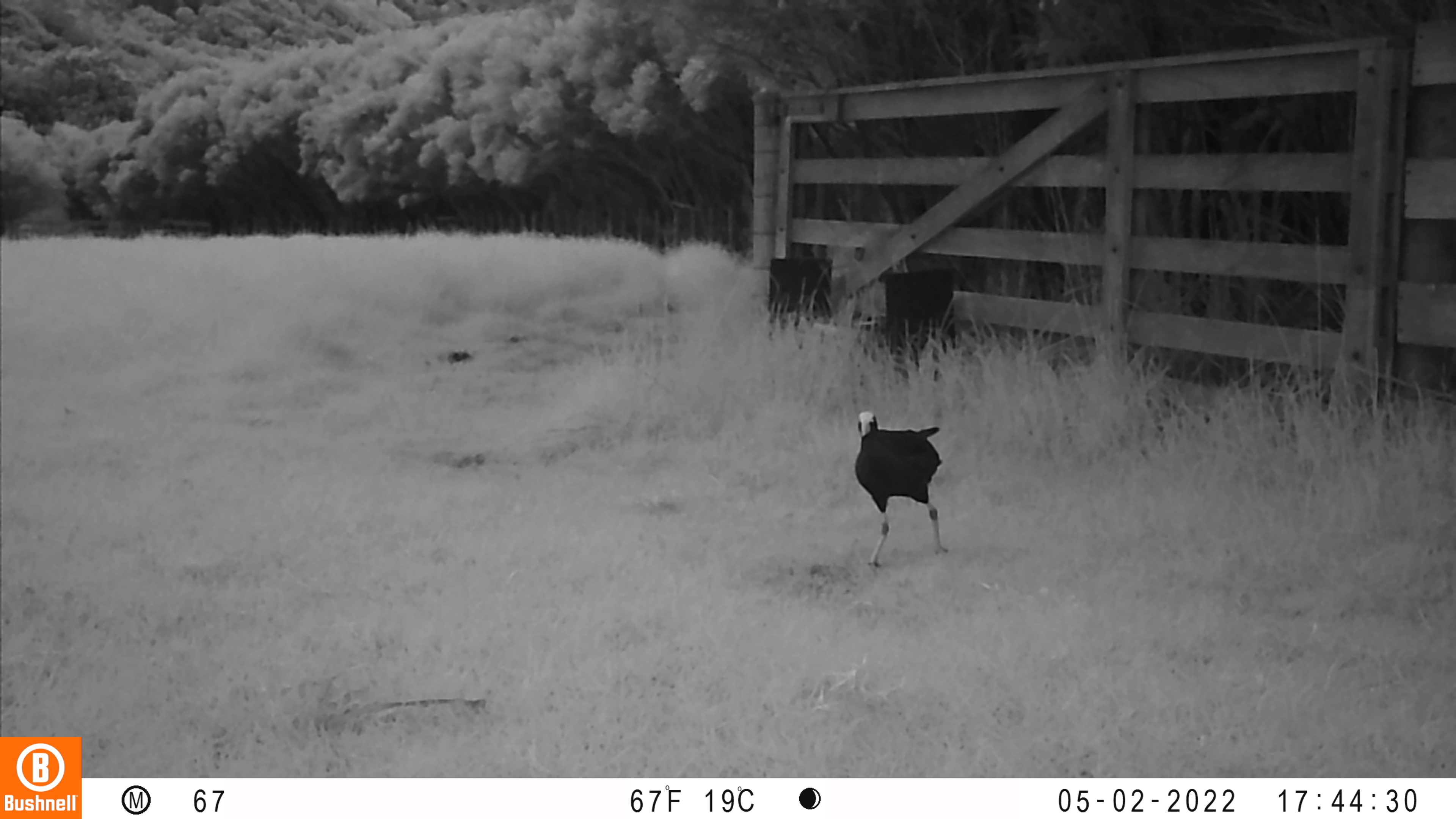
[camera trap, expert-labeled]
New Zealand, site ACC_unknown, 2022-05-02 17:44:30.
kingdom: Animalia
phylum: Chordata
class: Aves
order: Gruiformes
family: Rallidae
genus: Porphyrio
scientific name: Porphyrio melanotus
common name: australasian swamphen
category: pukeko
Pukeko (australasian swamphen) (Porphyrio melanotus).